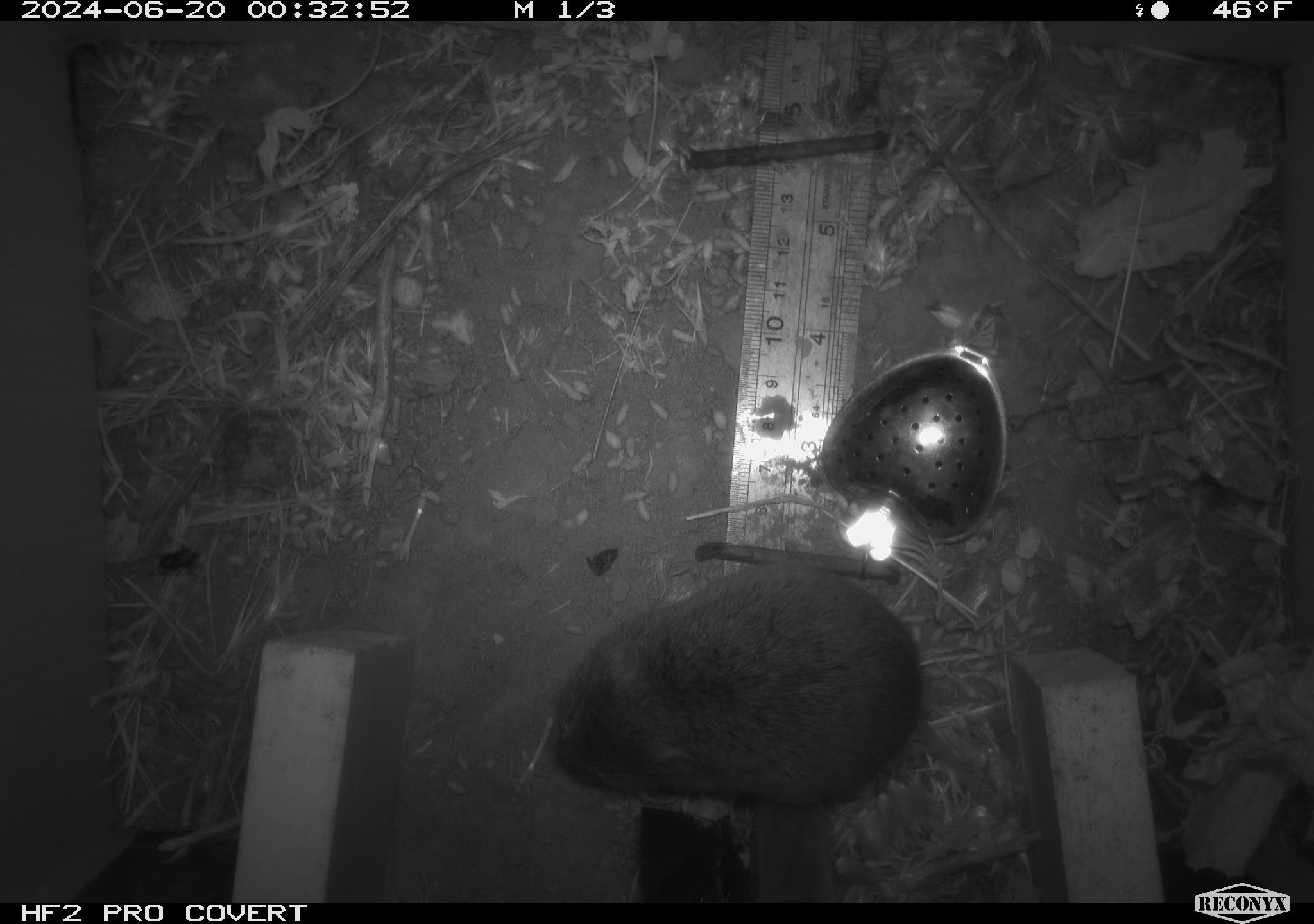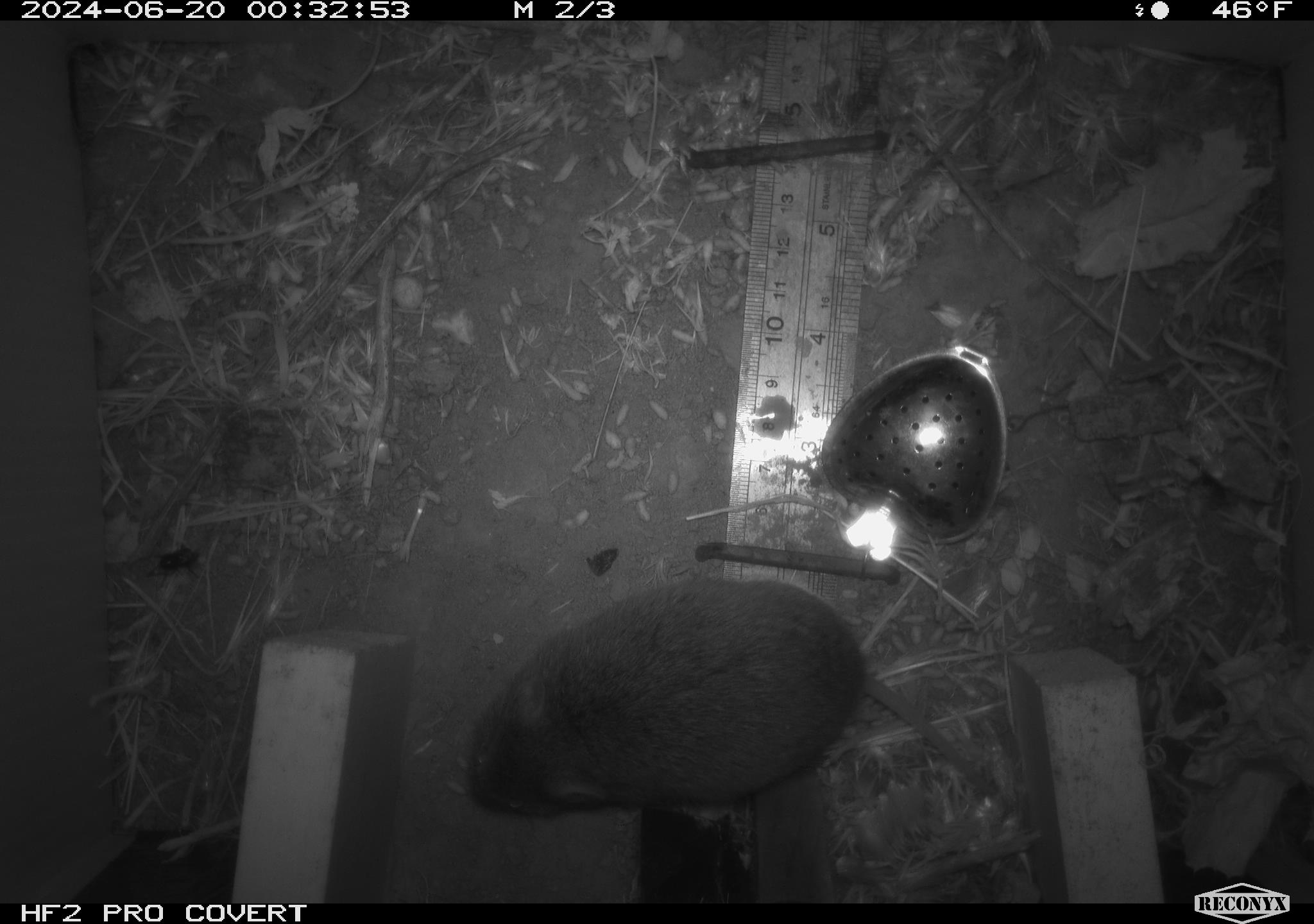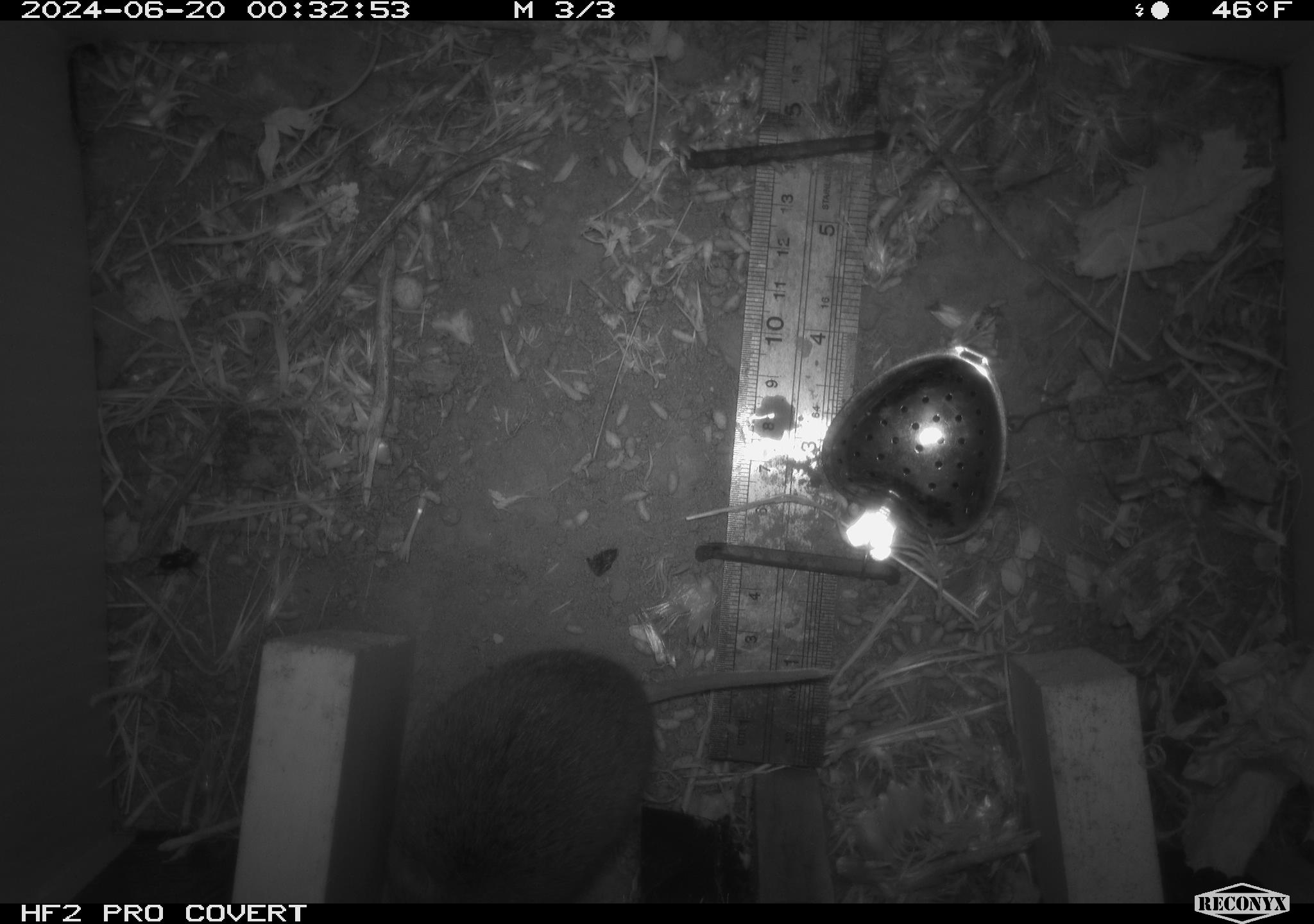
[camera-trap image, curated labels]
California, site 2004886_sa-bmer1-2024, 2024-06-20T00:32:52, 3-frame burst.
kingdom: Animalia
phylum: Chordata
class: Mammalia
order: Rodentia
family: Cricetidae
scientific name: Cricetidae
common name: hamsters, voles, lemmings, and allies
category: cricetidae family